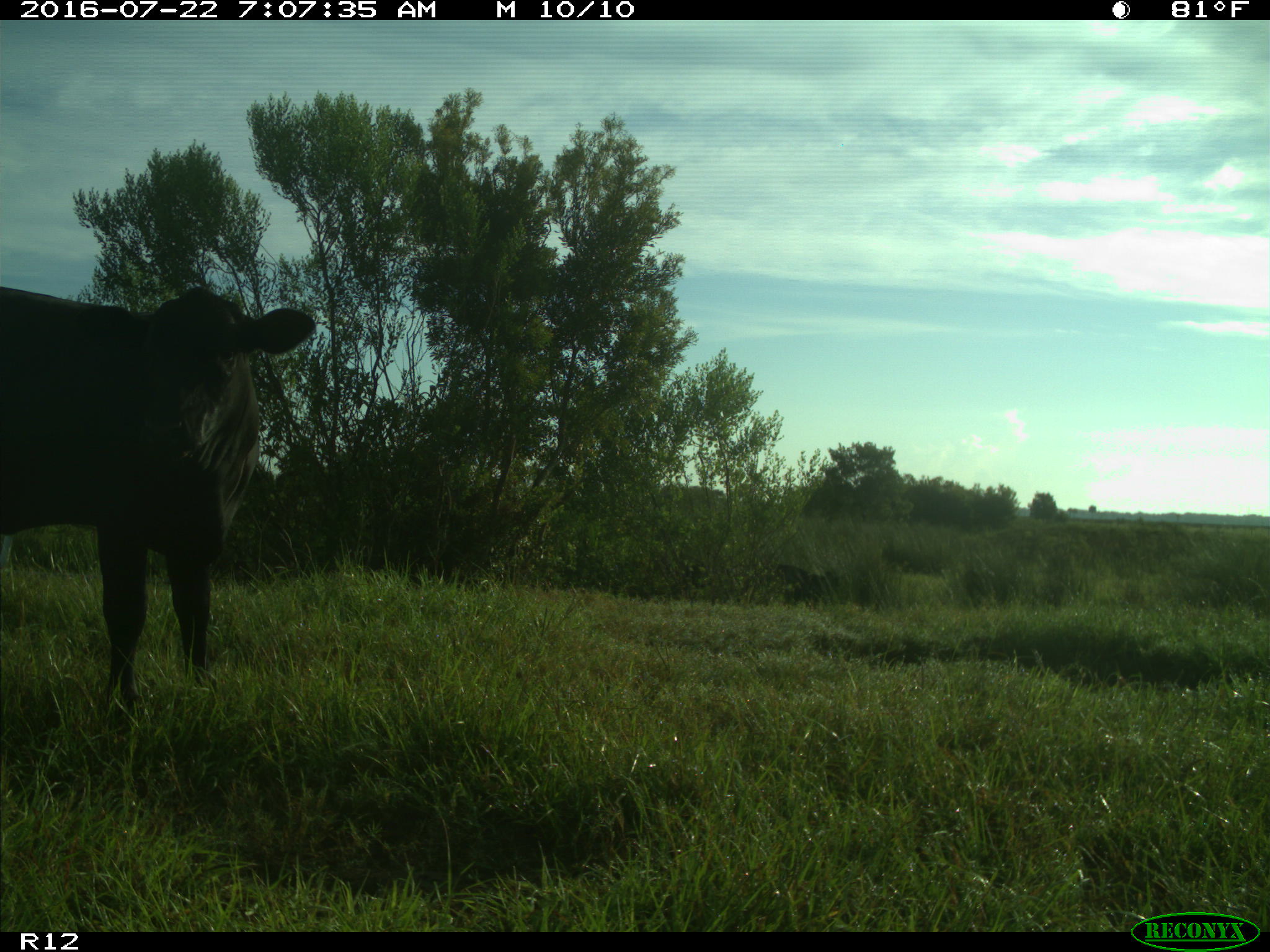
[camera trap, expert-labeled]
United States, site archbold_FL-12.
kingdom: Animalia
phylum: Chordata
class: Mammalia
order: Artiodactyla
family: Bovidae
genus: Bos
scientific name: Bos taurus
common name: domestic cow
Bos taurus (domestic cow).